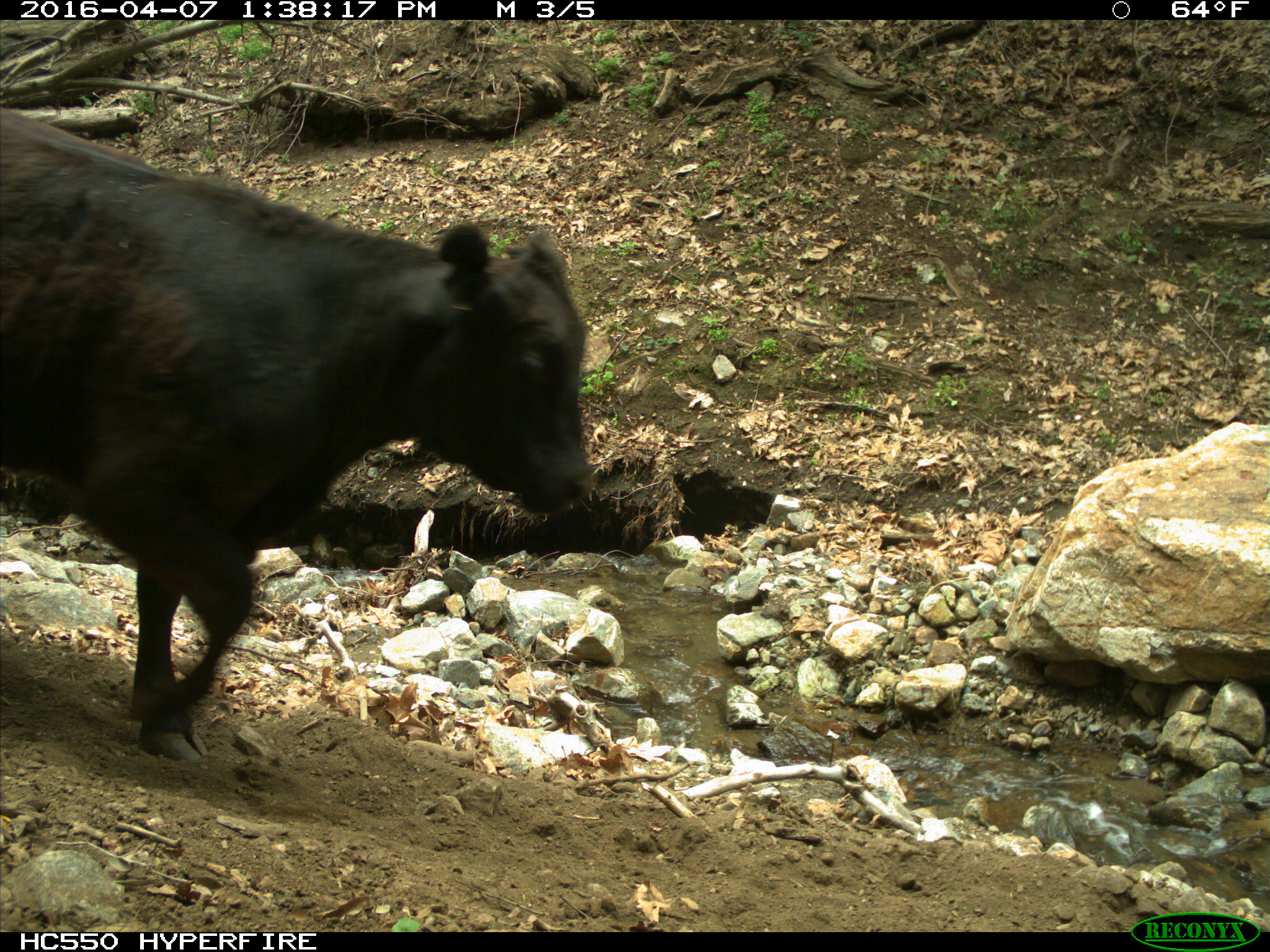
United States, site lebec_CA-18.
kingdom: Animalia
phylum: Chordata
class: Mammalia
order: Artiodactyla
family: Bovidae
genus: Bos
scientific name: Bos taurus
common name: domestic cow